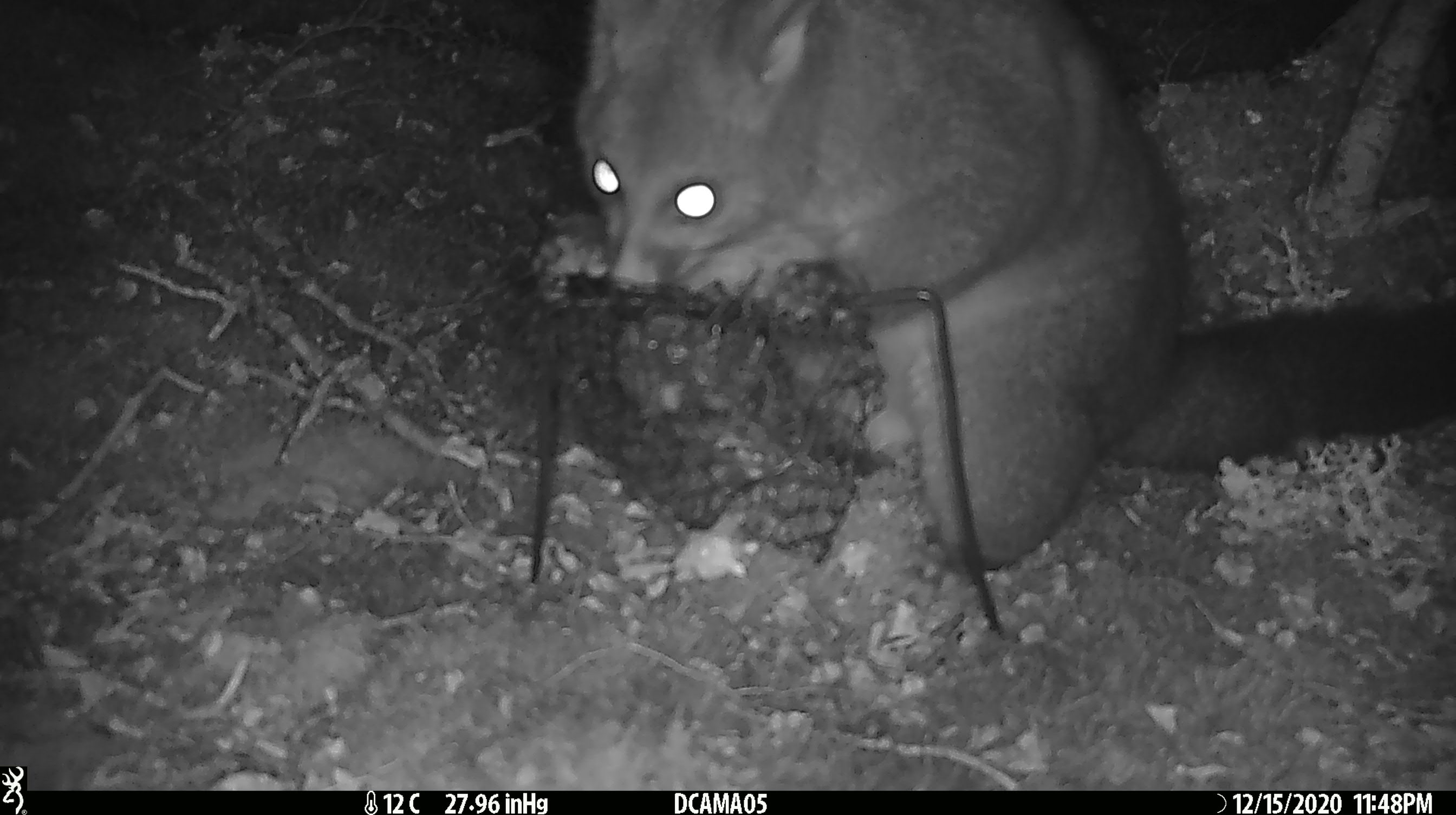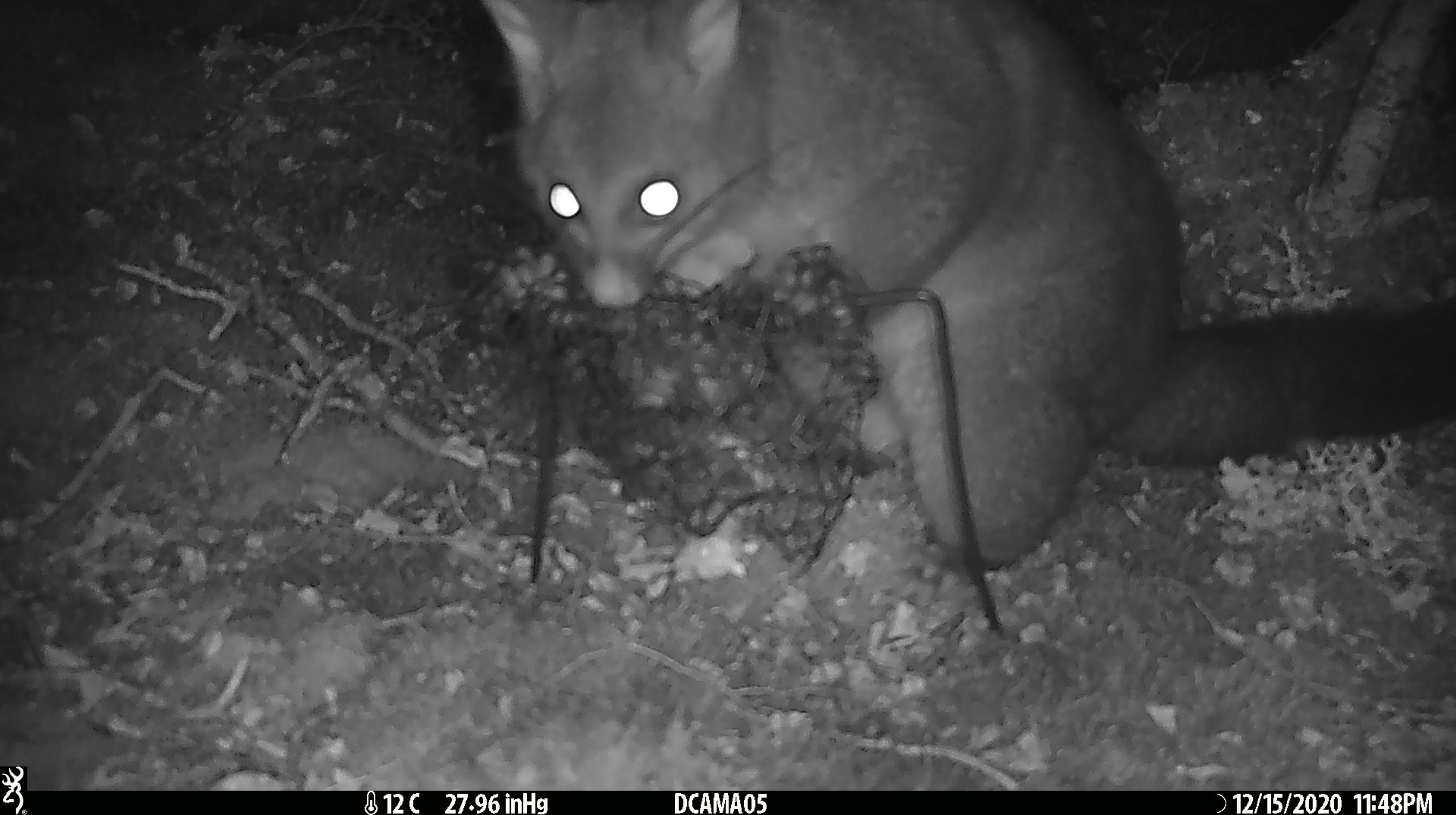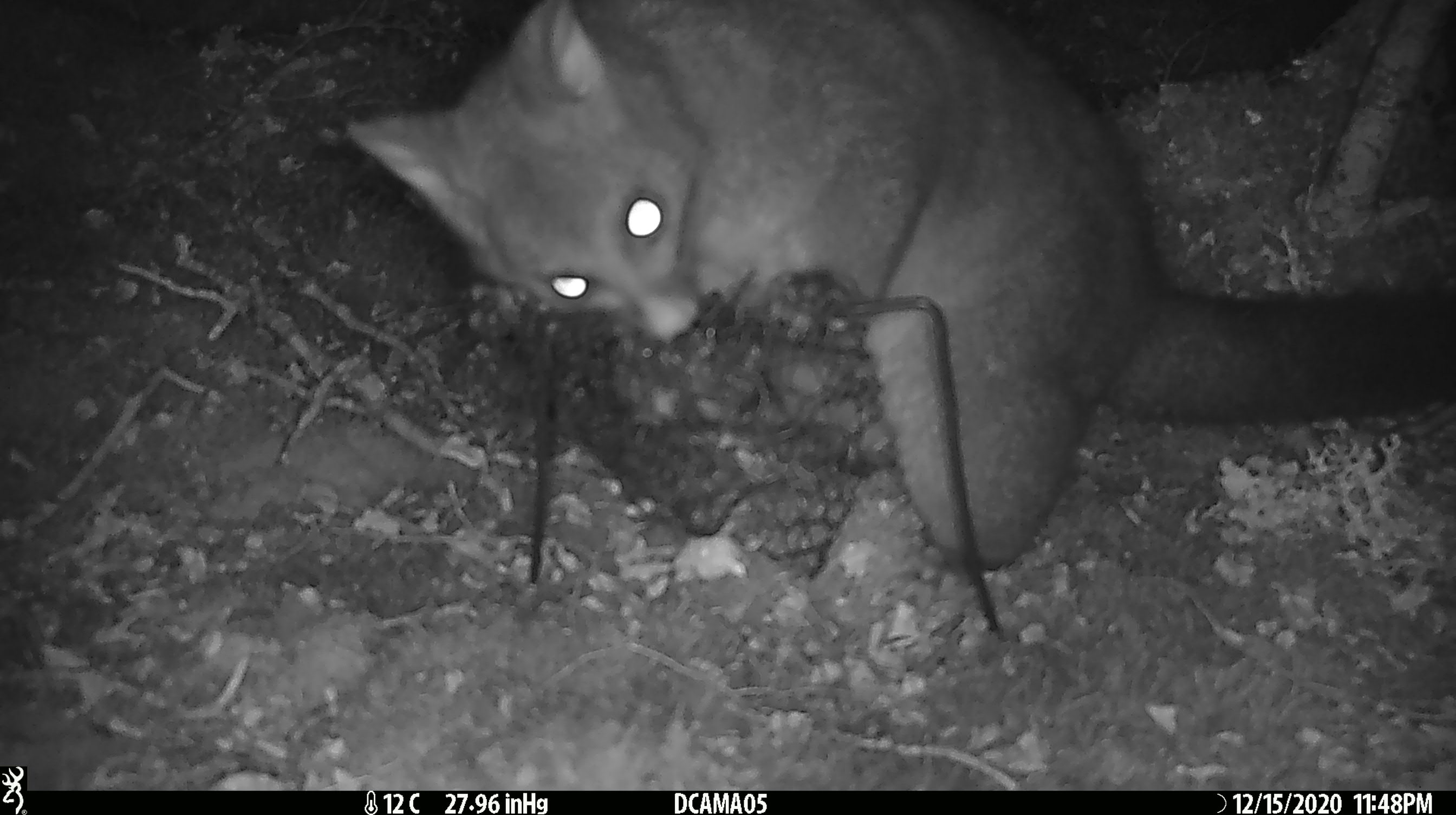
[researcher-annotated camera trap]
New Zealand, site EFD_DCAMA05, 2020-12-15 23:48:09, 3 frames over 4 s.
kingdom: Animalia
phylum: Chordata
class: Mammalia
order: Diprotodontia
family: Phalangeridae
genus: Trichosurus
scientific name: Trichosurus vulpecula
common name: common brushtail possum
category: possum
Possum (common brushtail possum) (Trichosurus vulpecula).